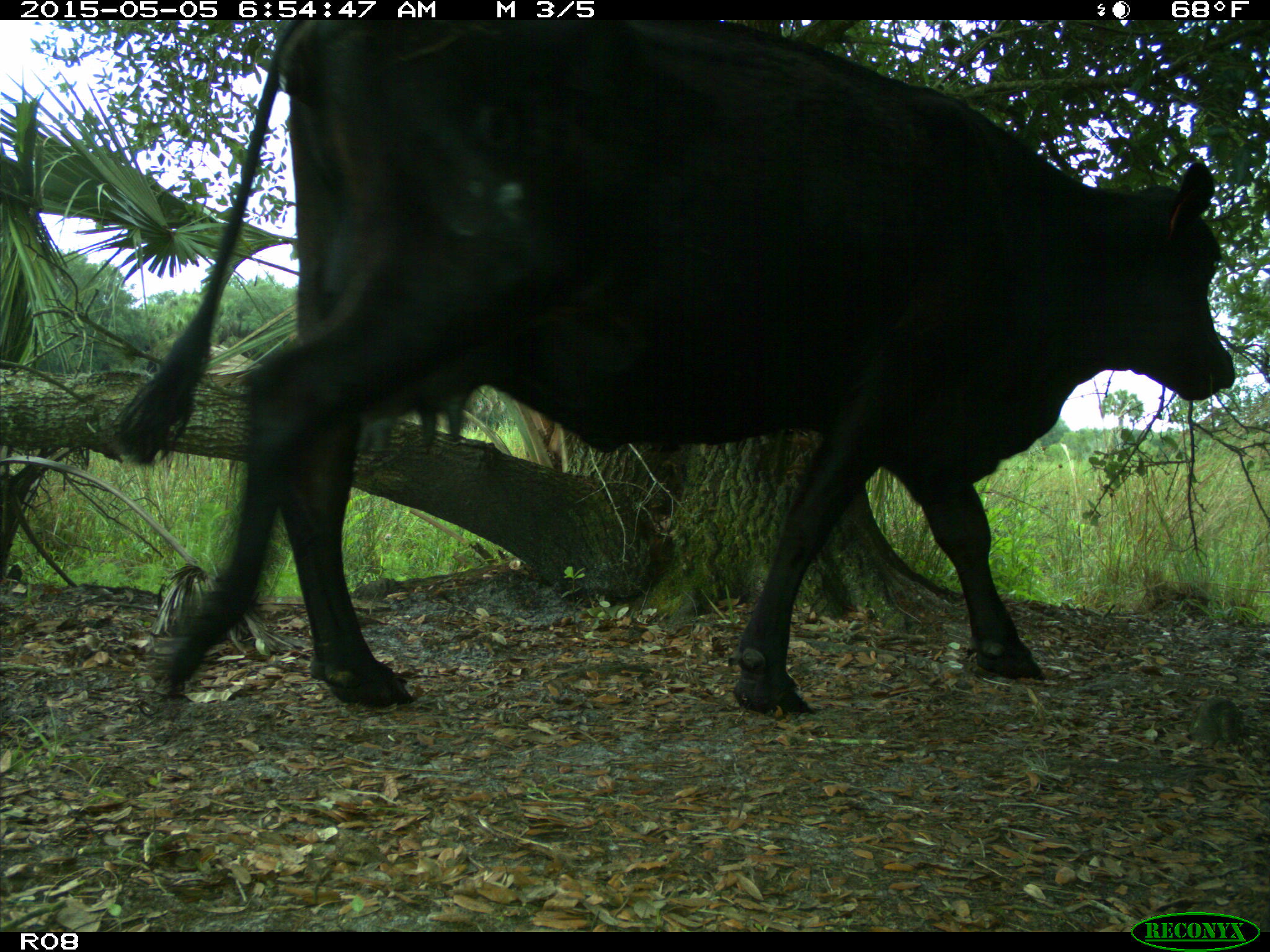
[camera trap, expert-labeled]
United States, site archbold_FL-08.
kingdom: Animalia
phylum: Chordata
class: Mammalia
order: Artiodactyla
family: Bovidae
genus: Bos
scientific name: Bos taurus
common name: domestic cow